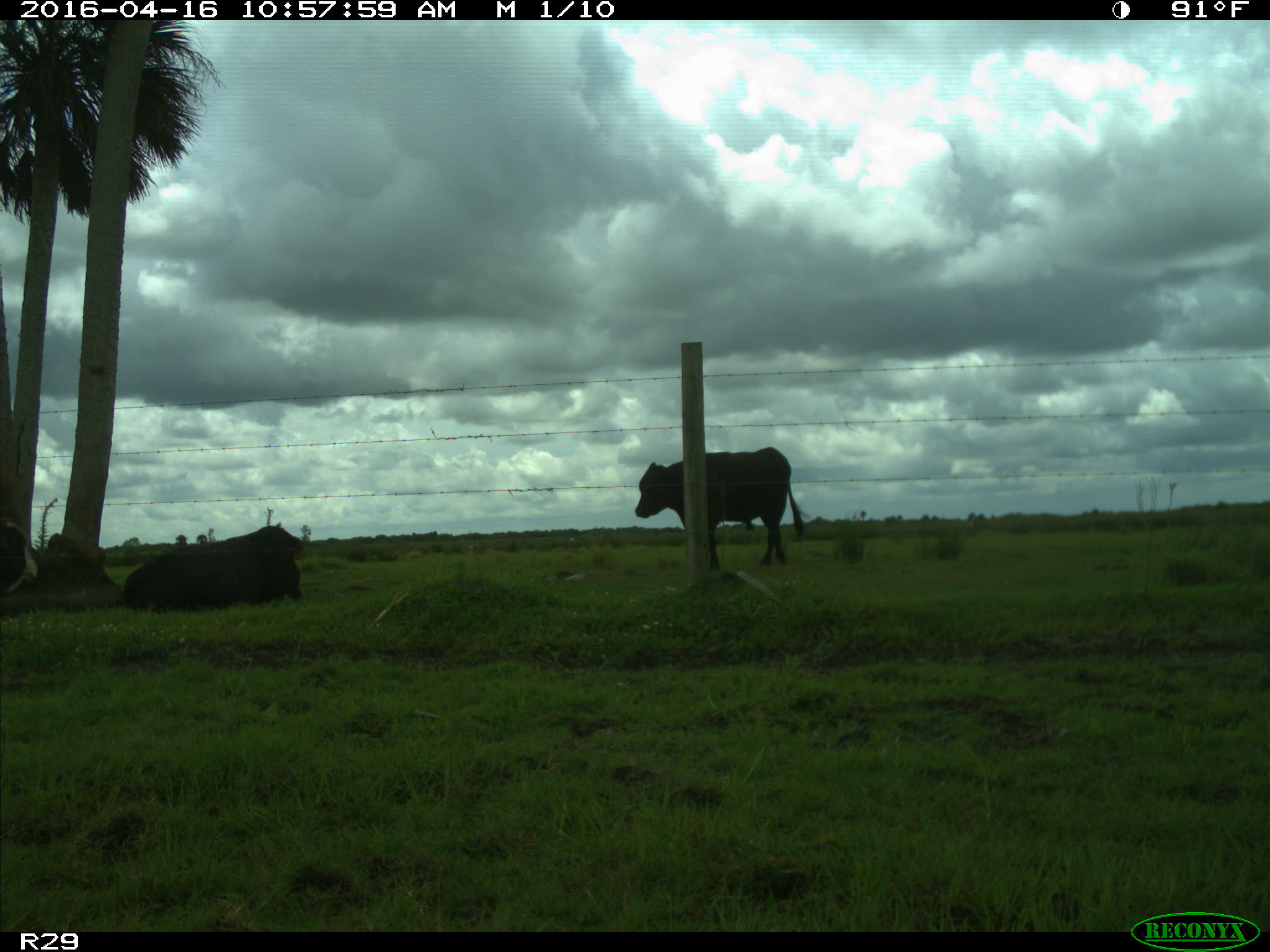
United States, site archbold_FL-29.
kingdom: Animalia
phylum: Chordata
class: Mammalia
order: Artiodactyla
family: Bovidae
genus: Bos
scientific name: Bos taurus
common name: domestic cow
Bos taurus (domestic cow).